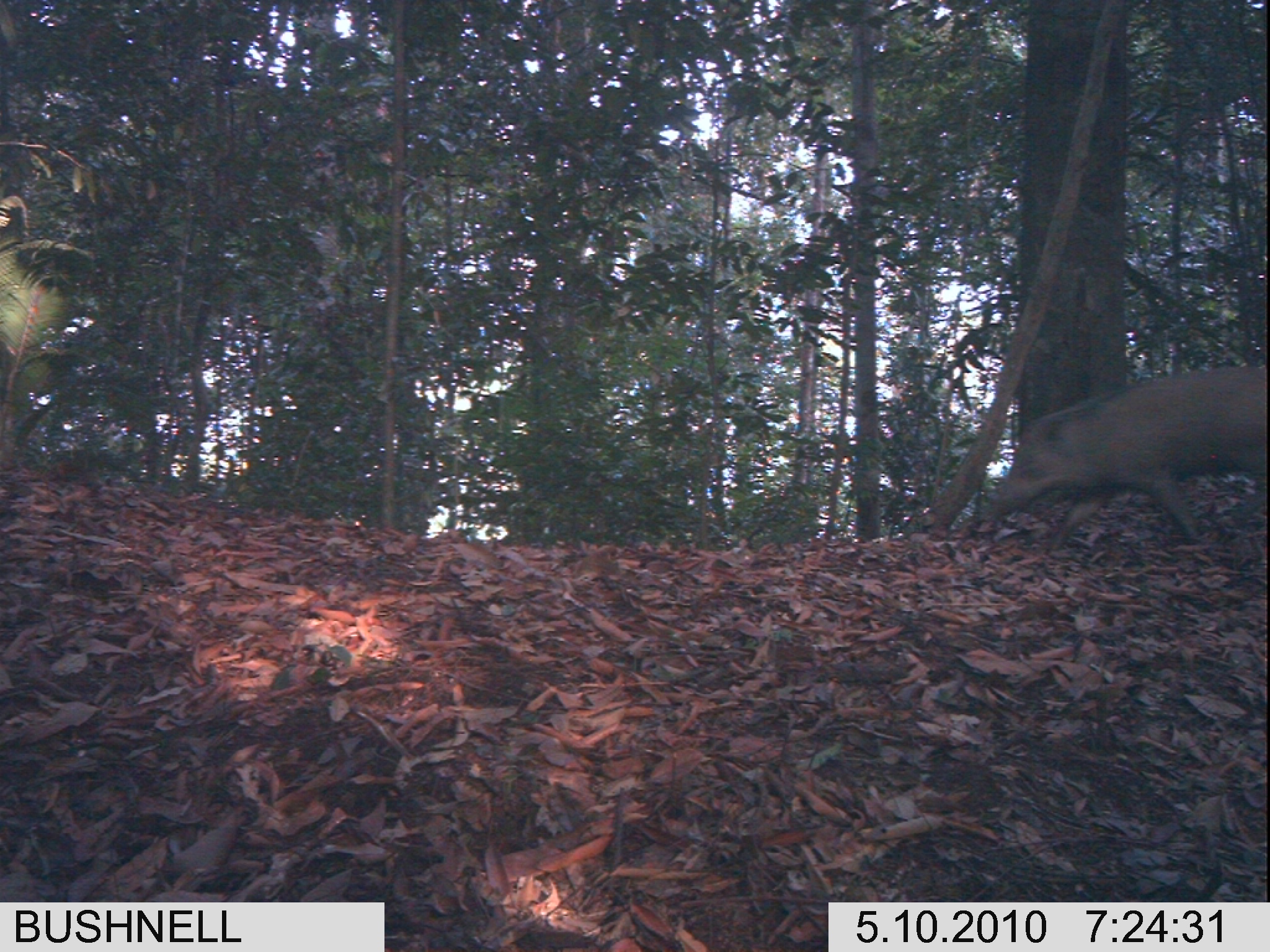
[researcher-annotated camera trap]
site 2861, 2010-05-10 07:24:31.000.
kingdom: Animalia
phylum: Chordata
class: Mammalia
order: Artiodactyla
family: Suidae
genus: Sus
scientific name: Sus barbatus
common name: western bearded pig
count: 1